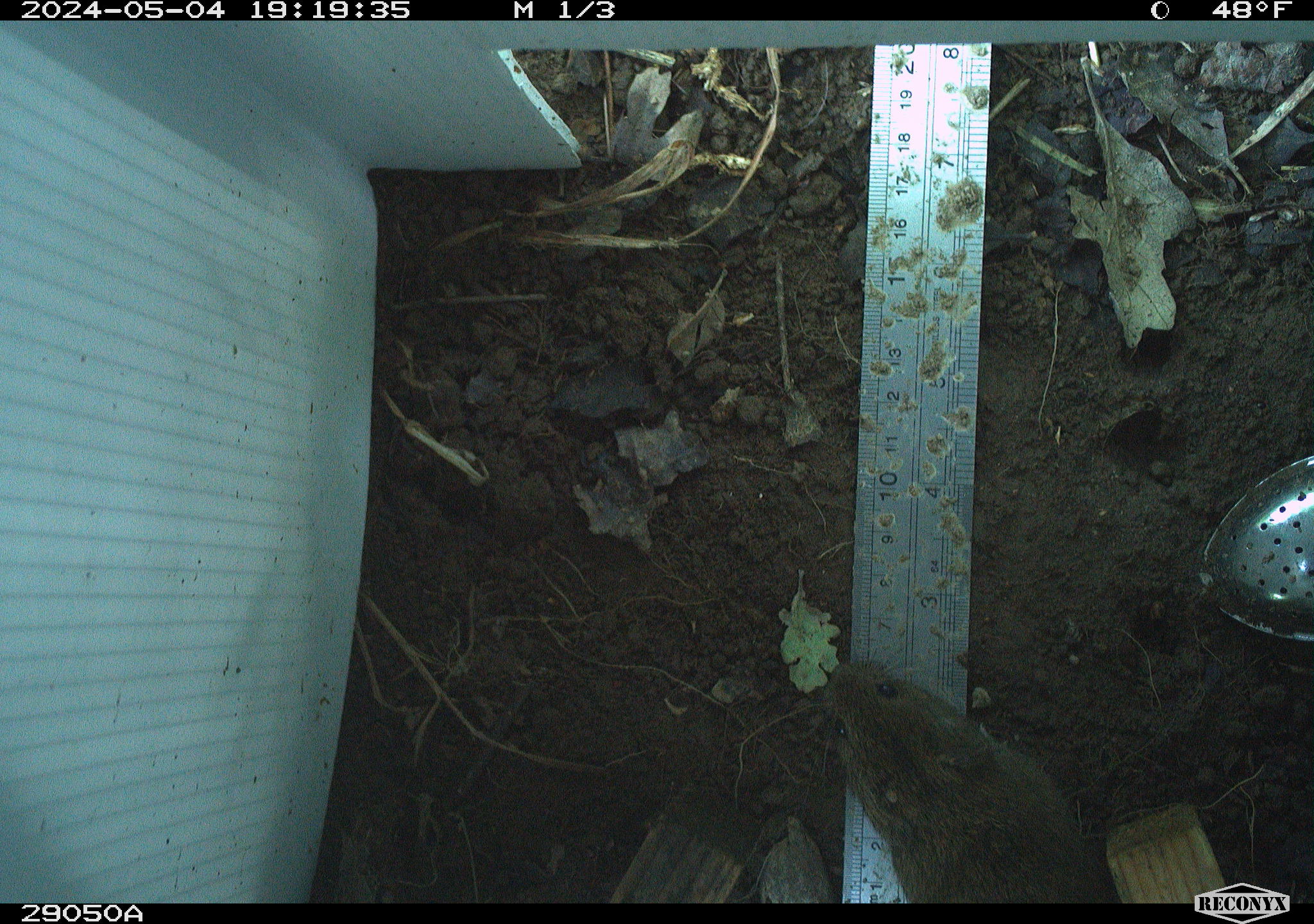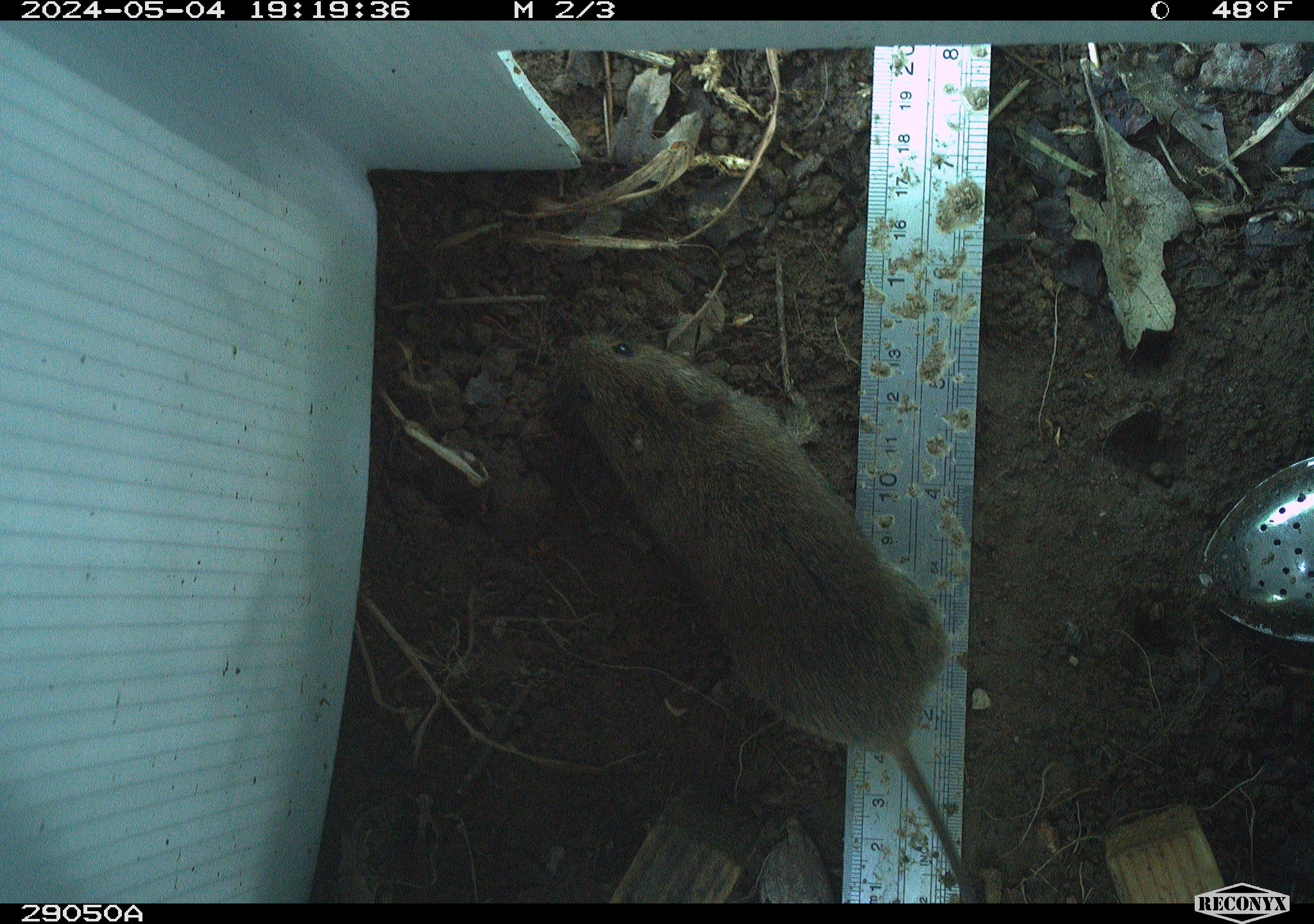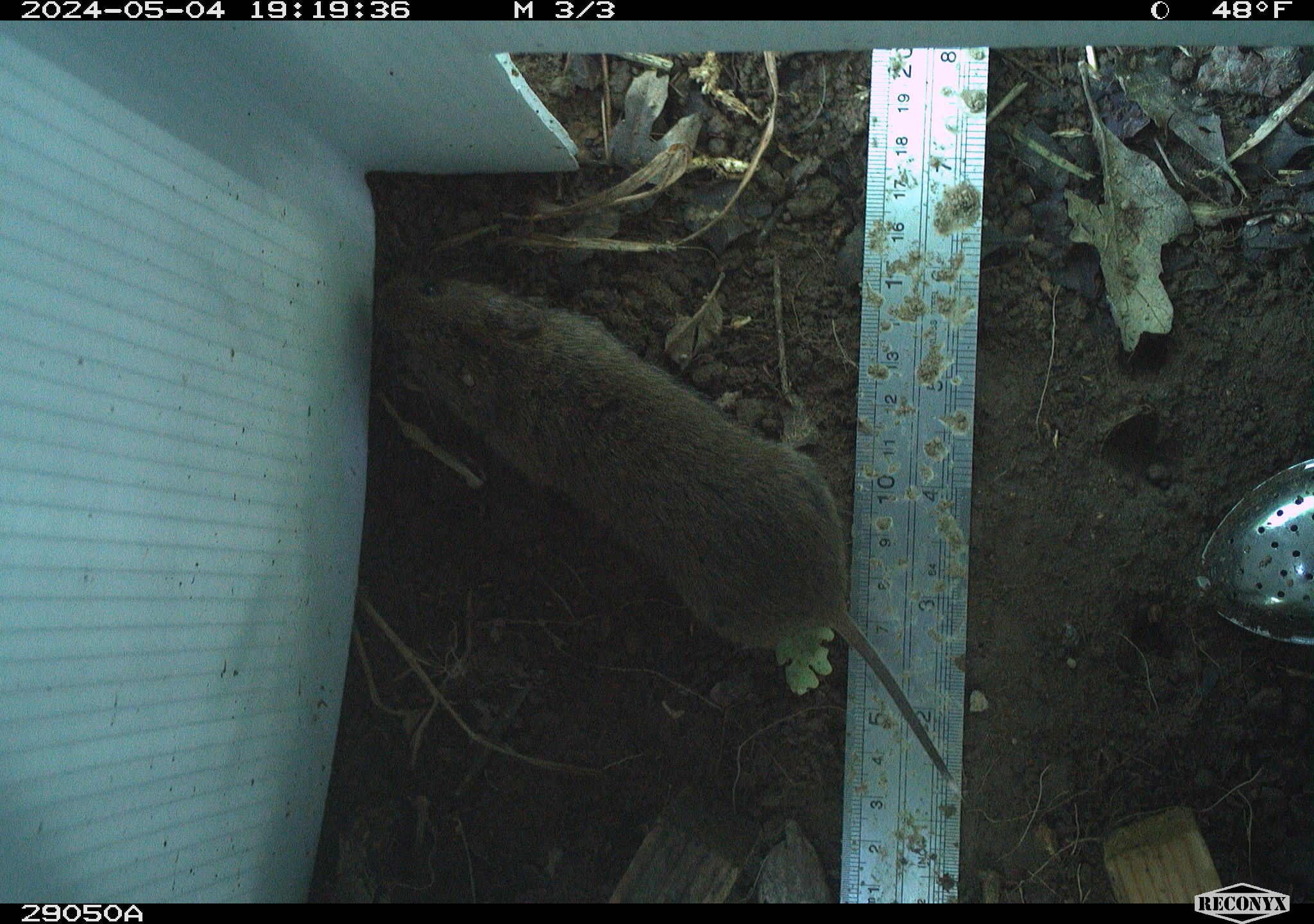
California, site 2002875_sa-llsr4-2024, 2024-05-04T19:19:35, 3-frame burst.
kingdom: Animalia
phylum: Chordata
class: Mammalia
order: Rodentia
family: Cricetidae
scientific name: Arvicolinae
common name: voles, lemmings, and muskrats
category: arvicolinae subfamily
Arvicolinae subfamily (voles, lemmings, and muskrats) (Arvicolinae).